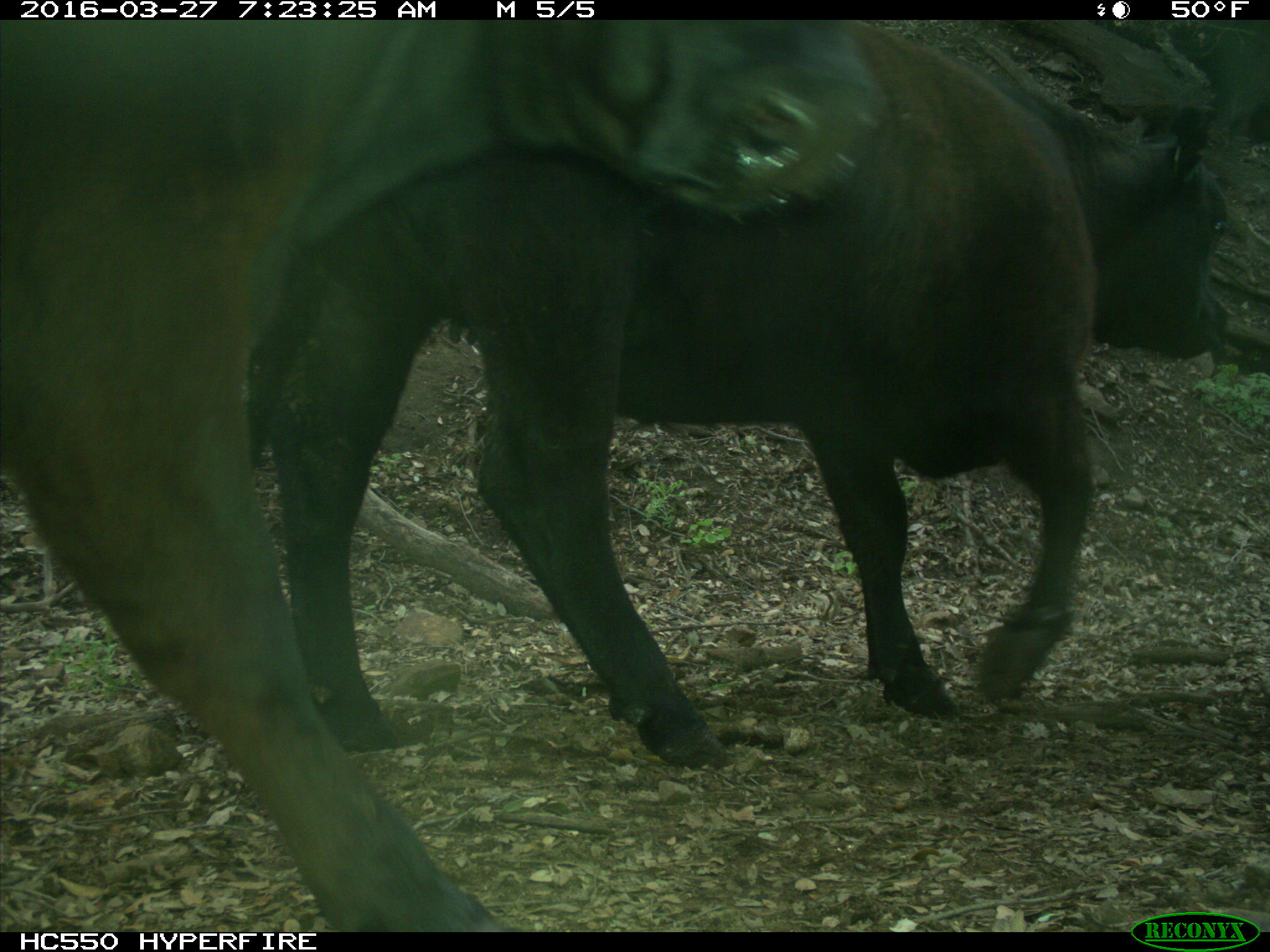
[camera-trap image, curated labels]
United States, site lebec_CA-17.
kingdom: Animalia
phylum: Chordata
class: Mammalia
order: Artiodactyla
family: Bovidae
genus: Bos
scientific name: Bos taurus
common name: domestic cow